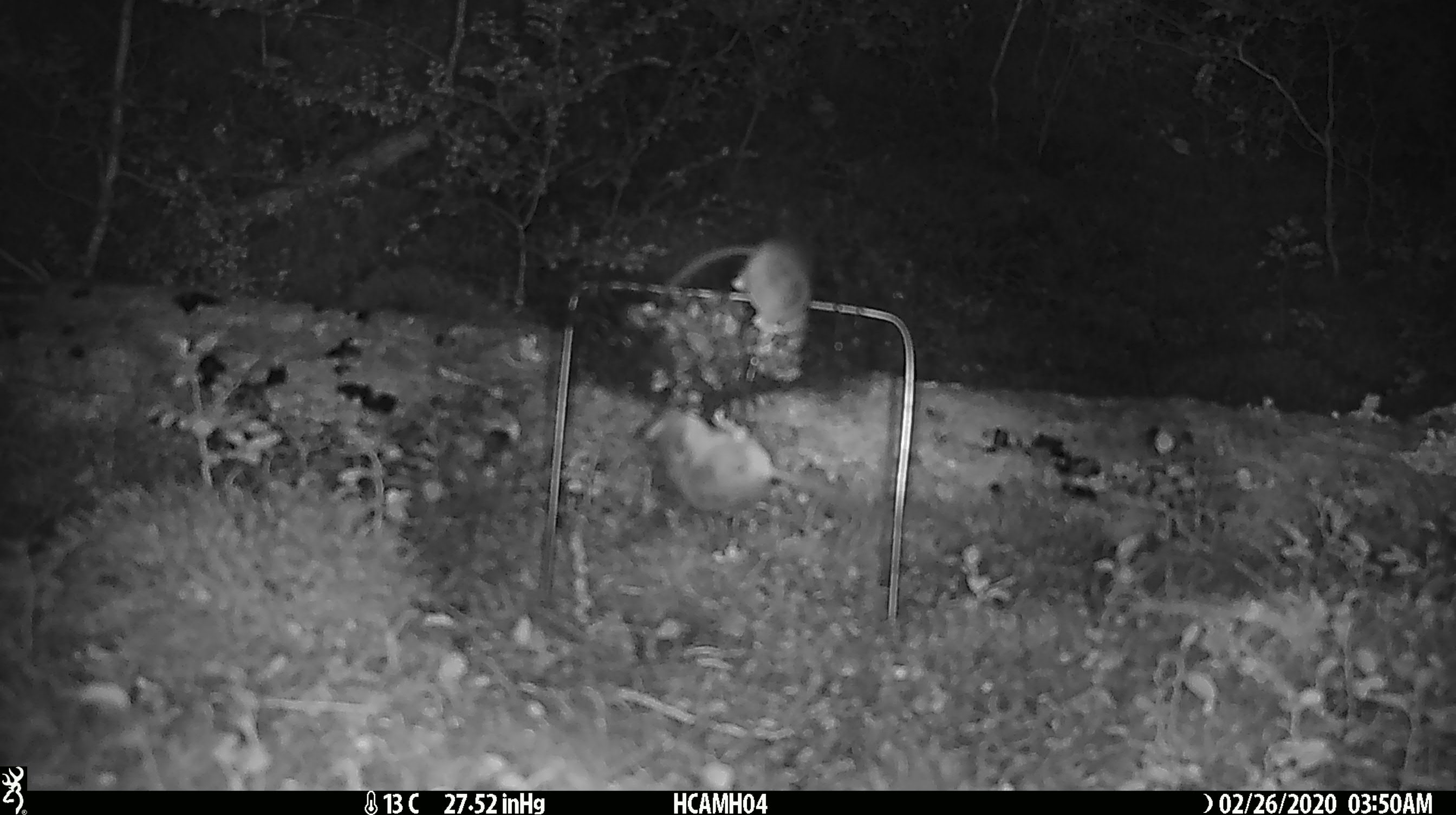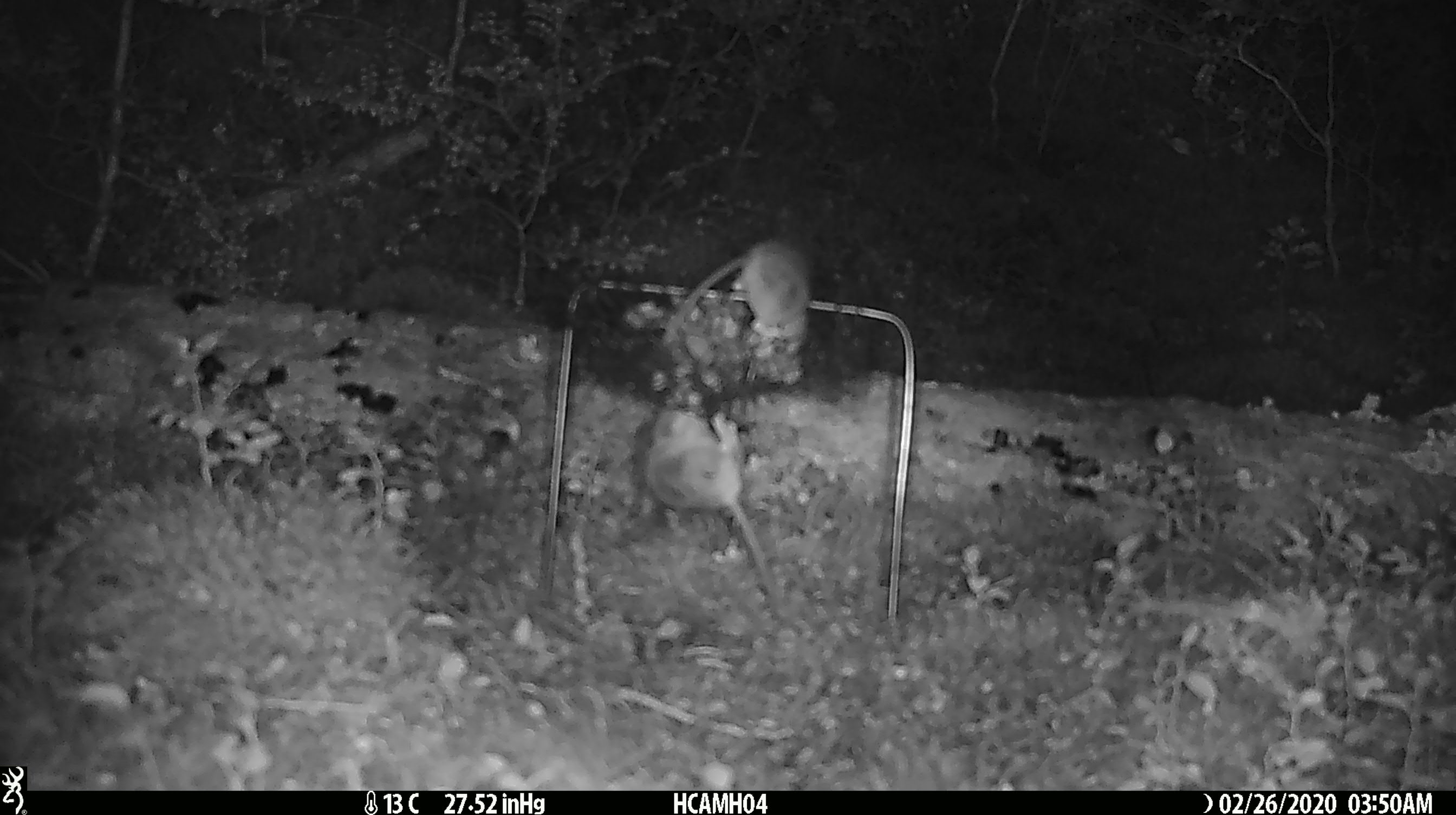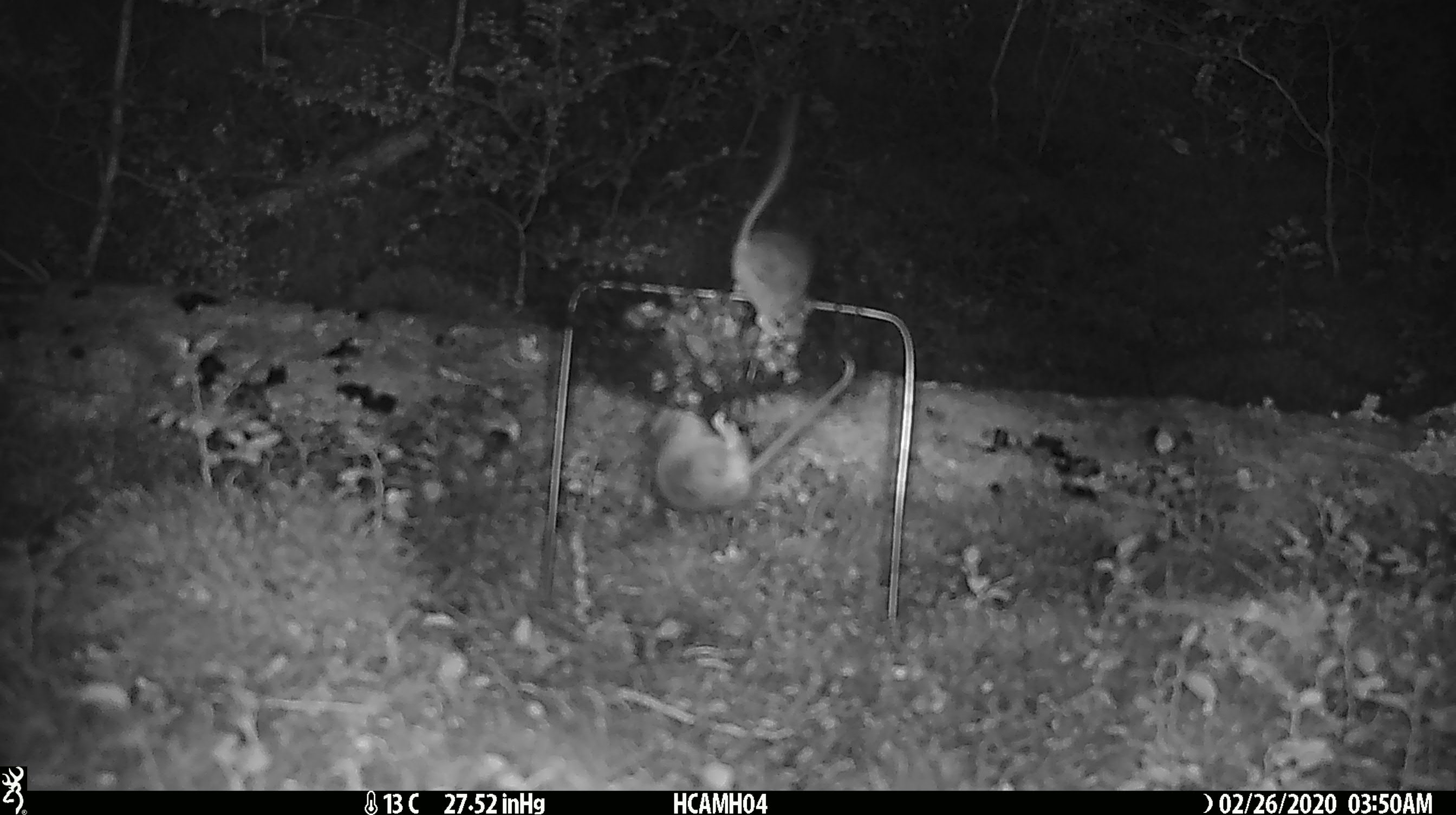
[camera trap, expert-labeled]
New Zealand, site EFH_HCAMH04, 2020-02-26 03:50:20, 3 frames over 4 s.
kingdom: Animalia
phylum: Chordata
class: Mammalia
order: Rodentia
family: Muridae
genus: Mus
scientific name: Mus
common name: mouse